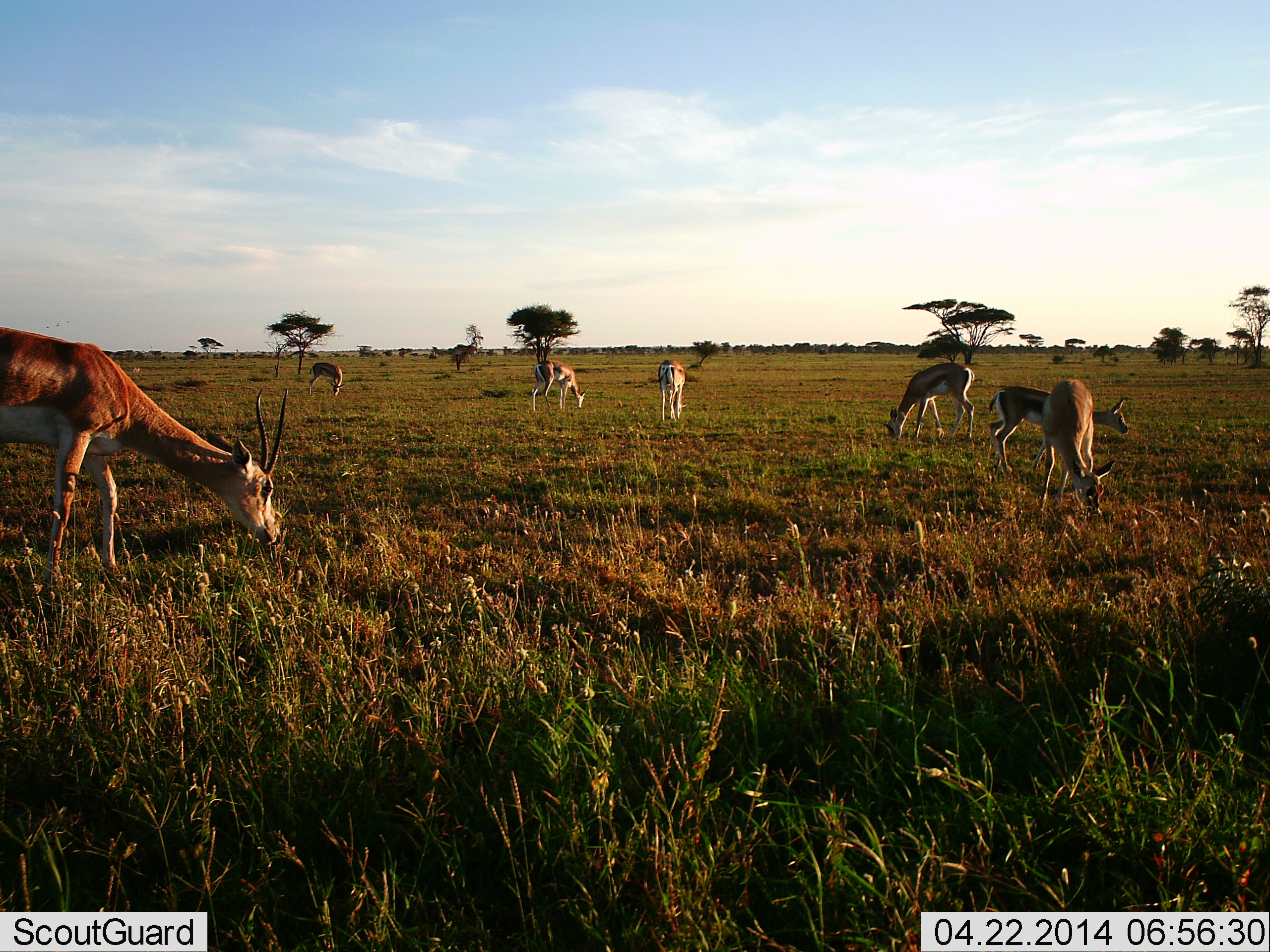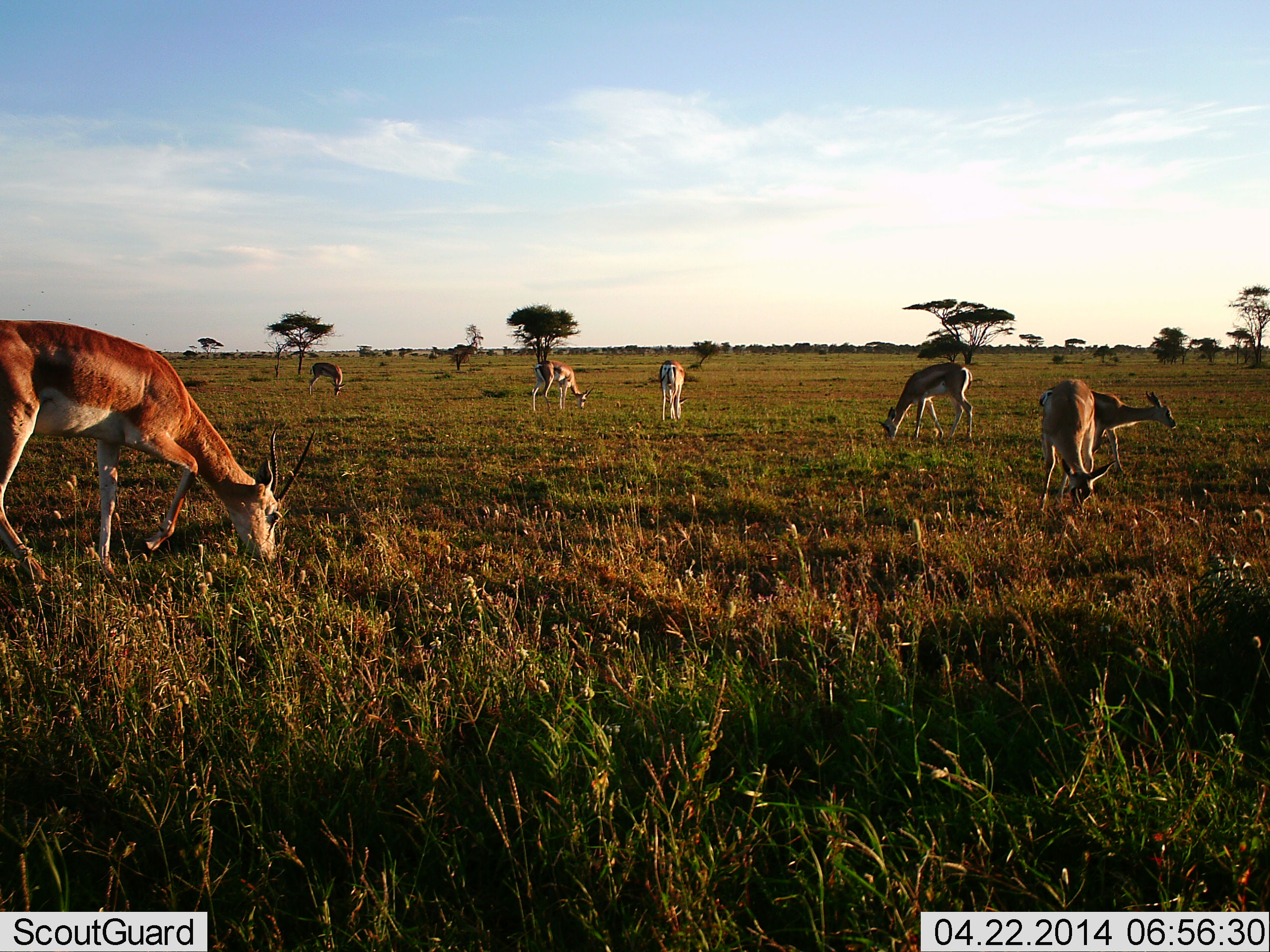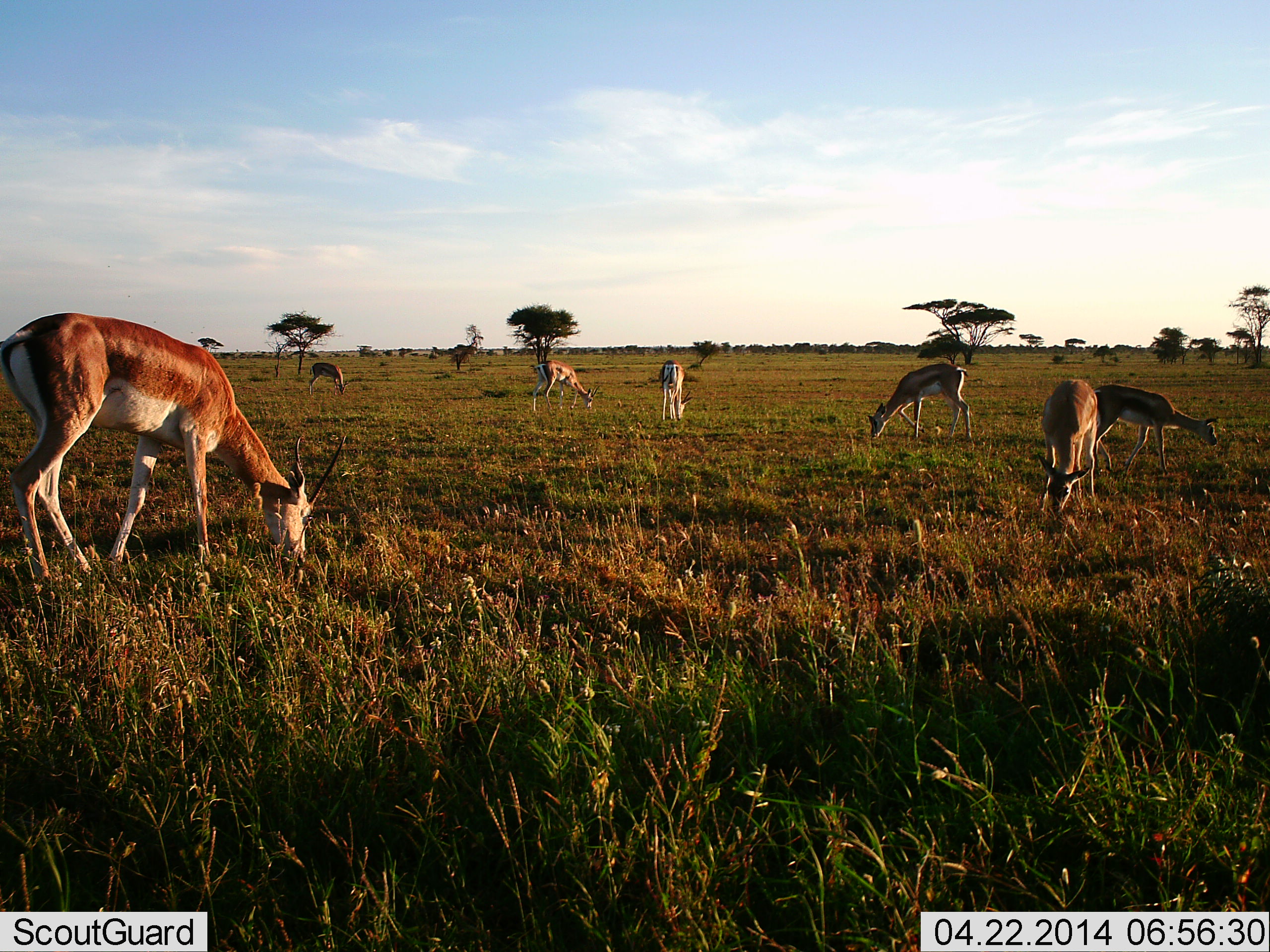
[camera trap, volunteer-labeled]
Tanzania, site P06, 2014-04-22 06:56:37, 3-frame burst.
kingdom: Animalia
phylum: Chordata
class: Mammalia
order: Artiodactyla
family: Bovidae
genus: Nanger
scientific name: Nanger granti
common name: grant's gazelle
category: gazellegrants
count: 7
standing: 17%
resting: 0%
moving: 33%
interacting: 0%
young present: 8%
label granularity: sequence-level